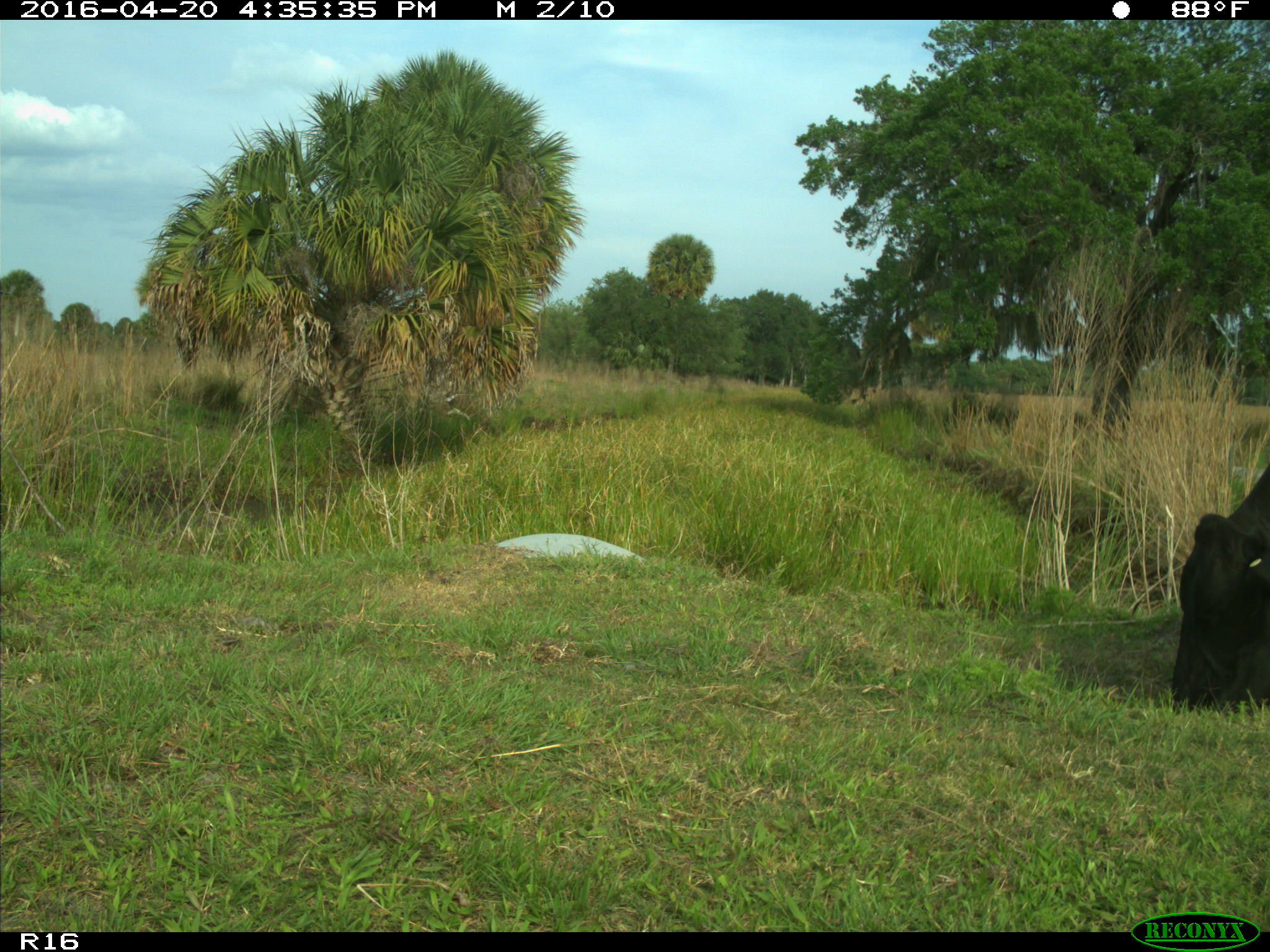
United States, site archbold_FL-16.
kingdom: Animalia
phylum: Chordata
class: Mammalia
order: Artiodactyla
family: Bovidae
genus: Bos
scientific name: Bos taurus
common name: domestic cow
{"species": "Bos taurus (domestic cow)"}